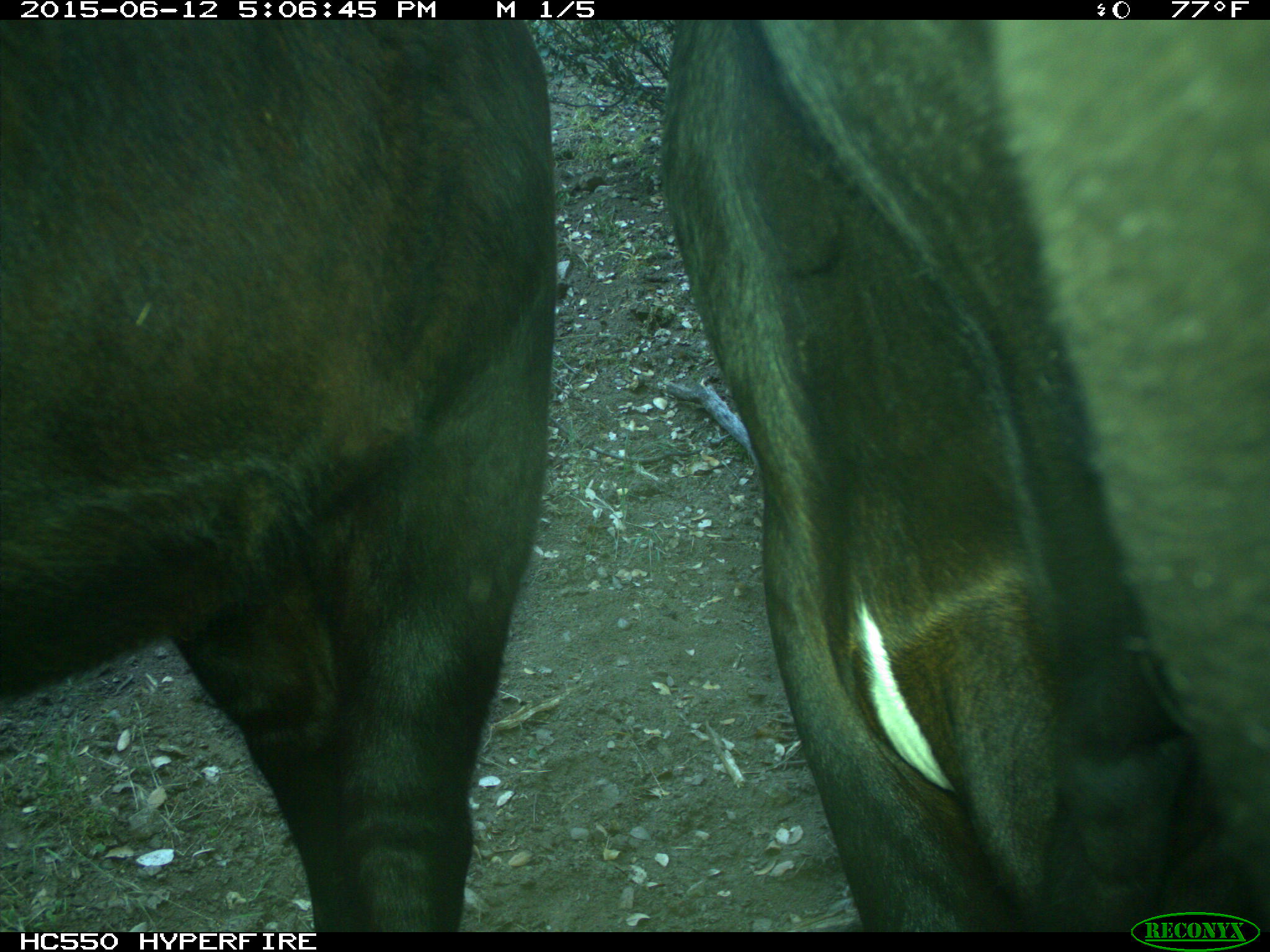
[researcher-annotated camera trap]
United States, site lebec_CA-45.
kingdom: Animalia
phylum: Chordata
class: Mammalia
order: Artiodactyla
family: Bovidae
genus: Bos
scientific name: Bos taurus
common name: domestic cow